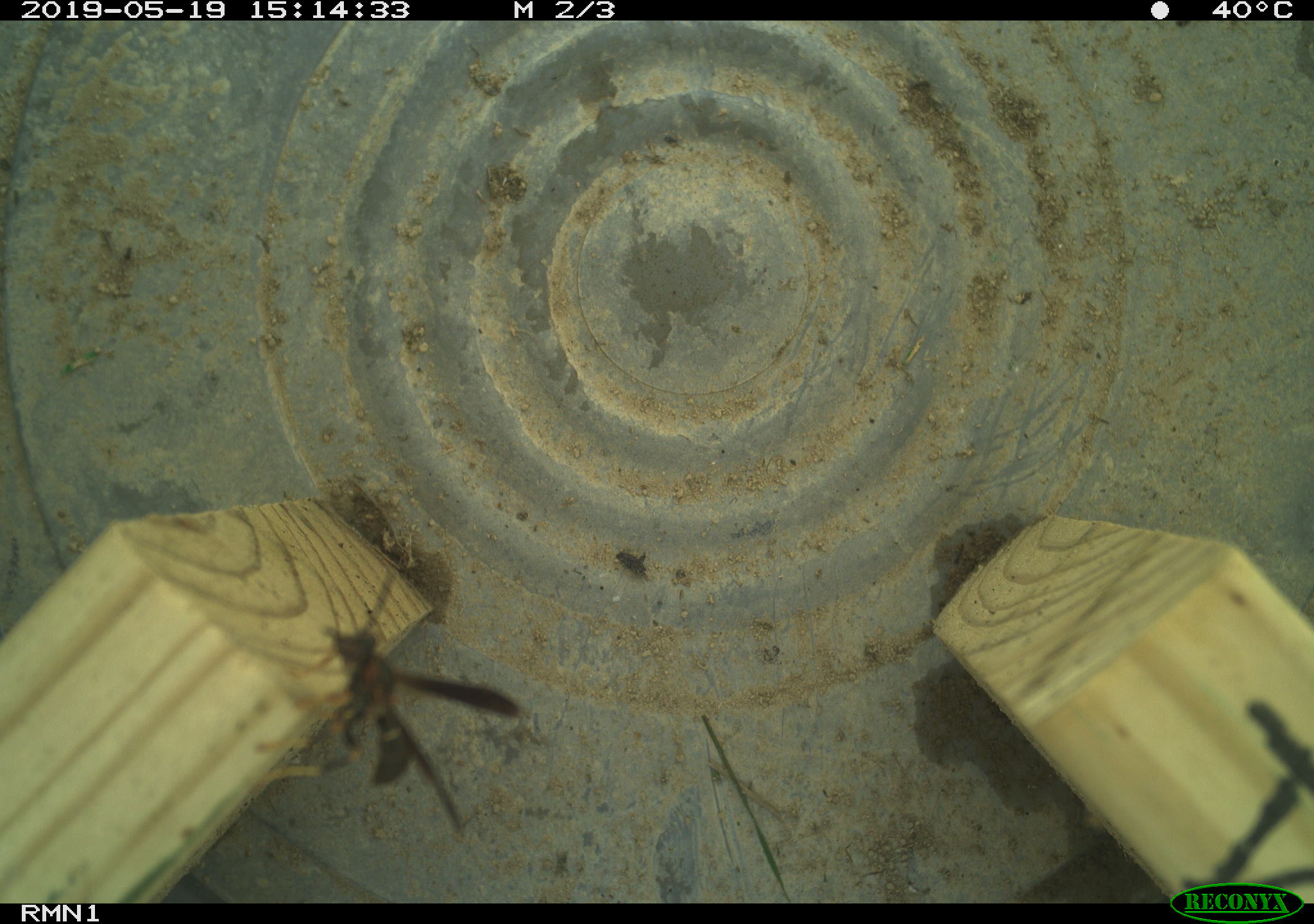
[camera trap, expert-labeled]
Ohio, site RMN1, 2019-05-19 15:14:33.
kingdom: Animalia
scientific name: Animalia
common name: animal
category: invertebrate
Invertebrate (animal) (Animalia).